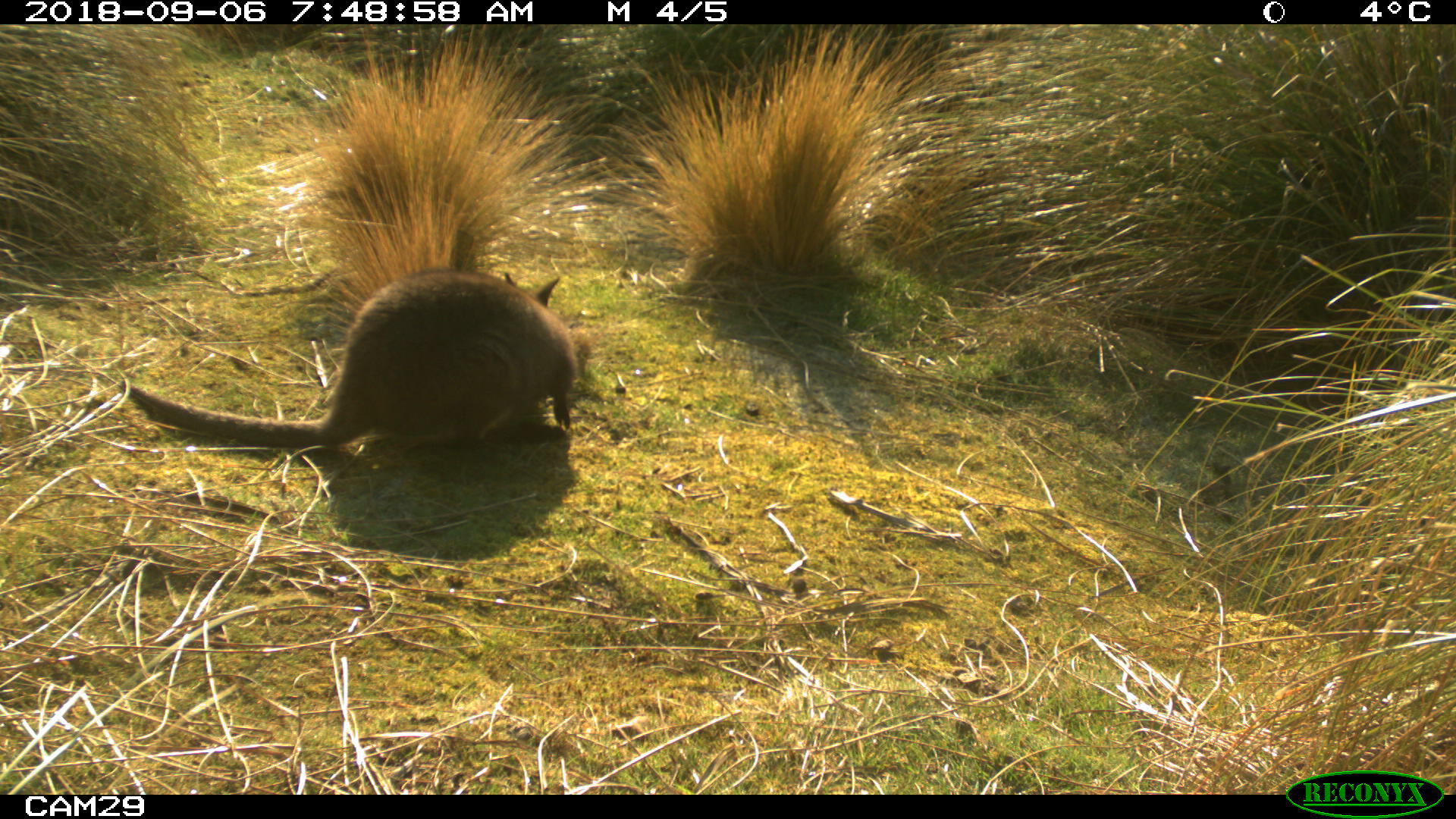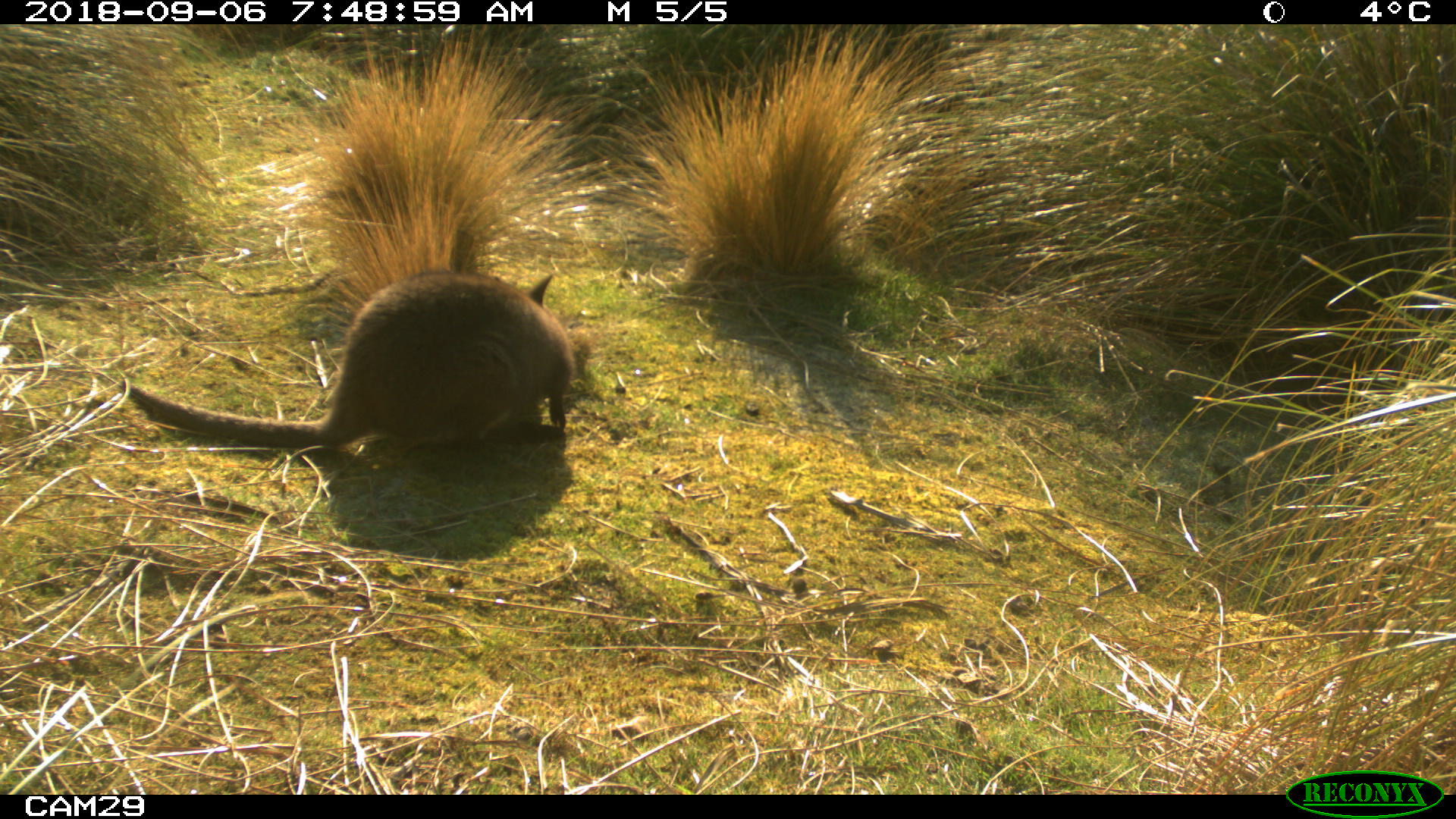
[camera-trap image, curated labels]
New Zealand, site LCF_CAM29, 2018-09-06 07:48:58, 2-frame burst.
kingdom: Animalia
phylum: Chordata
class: Mammalia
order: Diprotodontia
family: Macropodidae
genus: Notamacropus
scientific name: Notamacropus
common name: wallaby